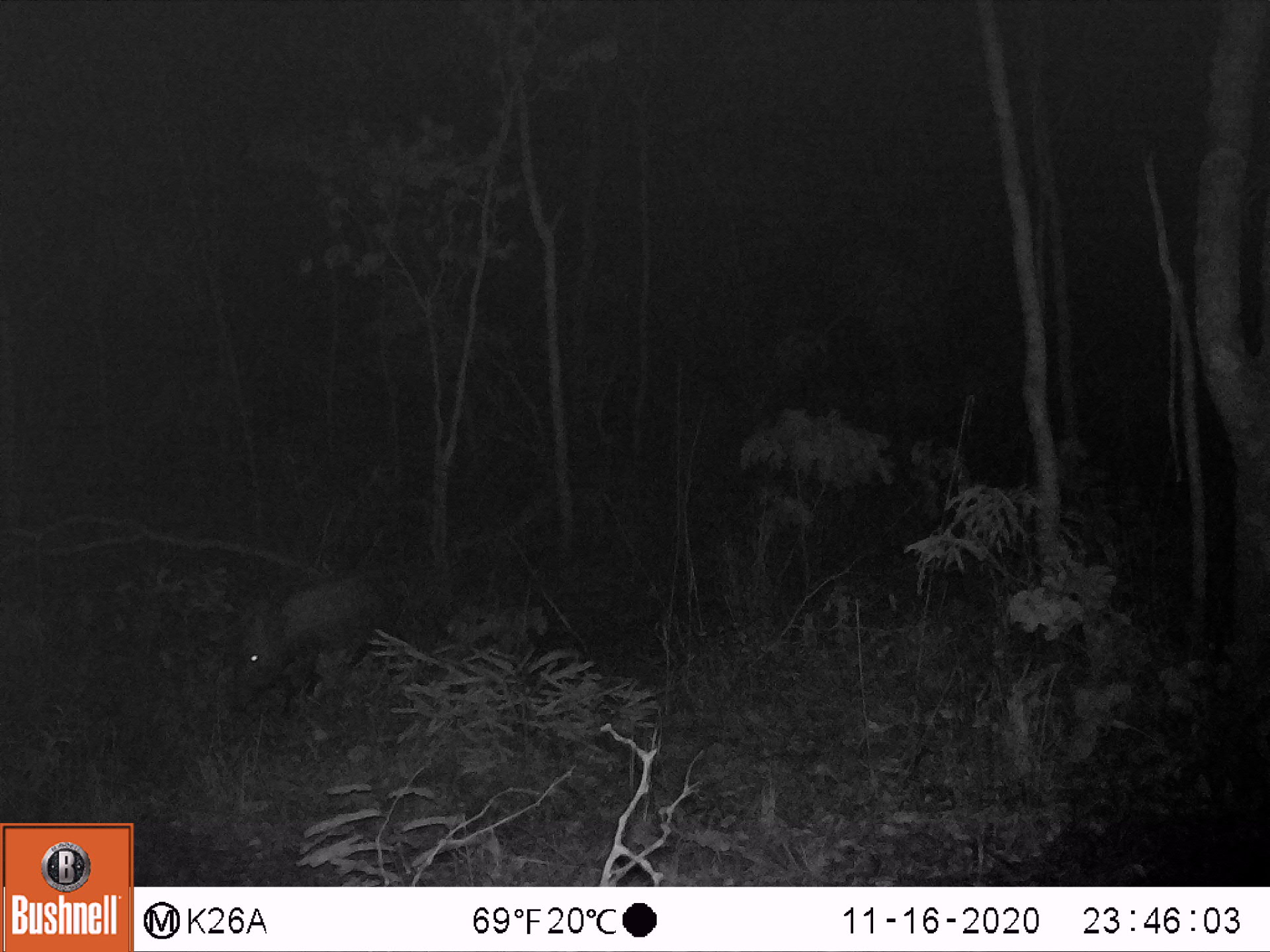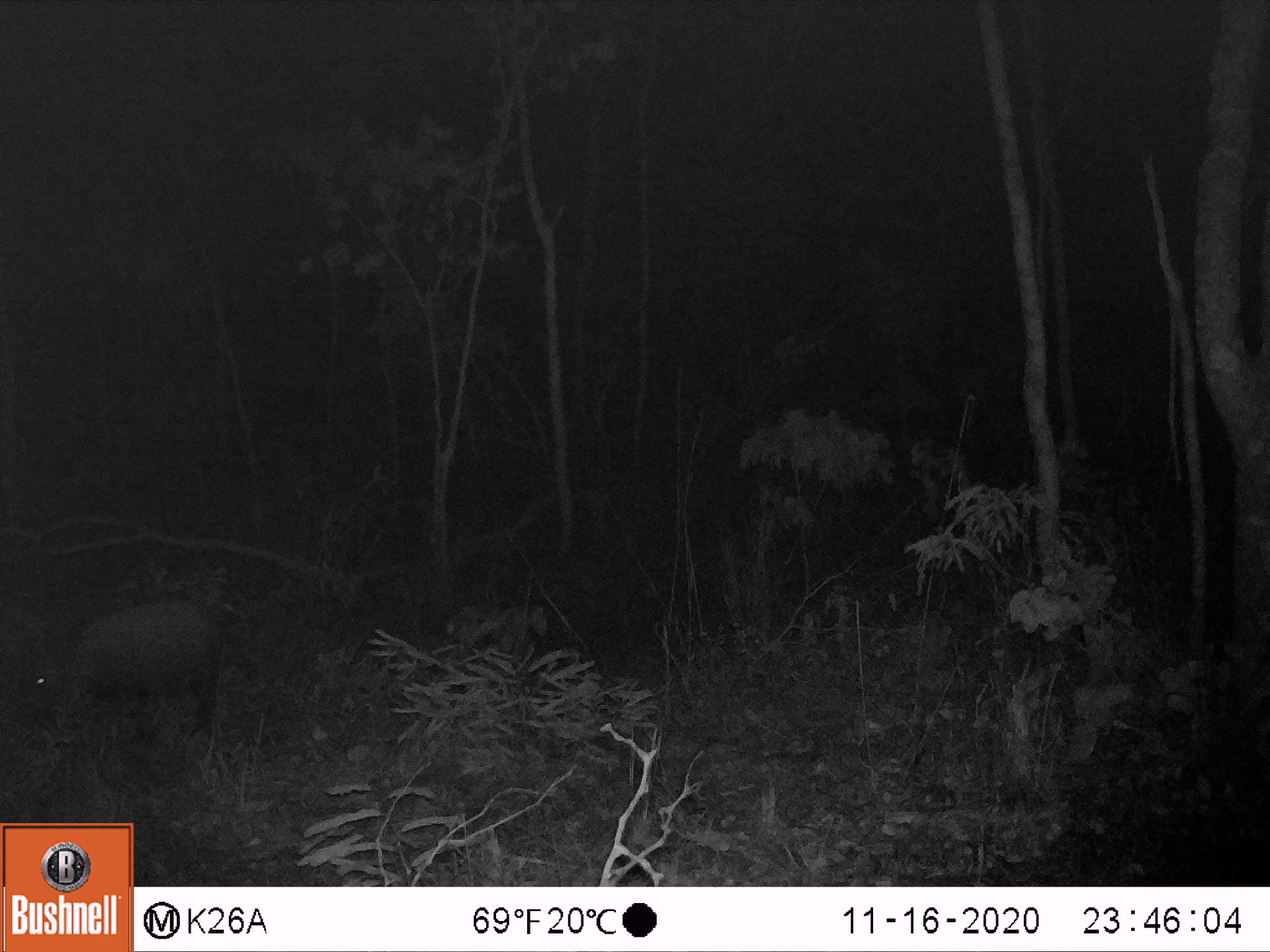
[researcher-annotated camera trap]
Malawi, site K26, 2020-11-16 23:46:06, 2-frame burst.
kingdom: Animalia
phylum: Chordata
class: Mammalia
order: Artiodactyla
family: Suidae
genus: Potamochoerus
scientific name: Potamochoerus larvatus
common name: bushpig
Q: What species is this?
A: Bushpig (Potamochoerus larvatus).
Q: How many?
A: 1.